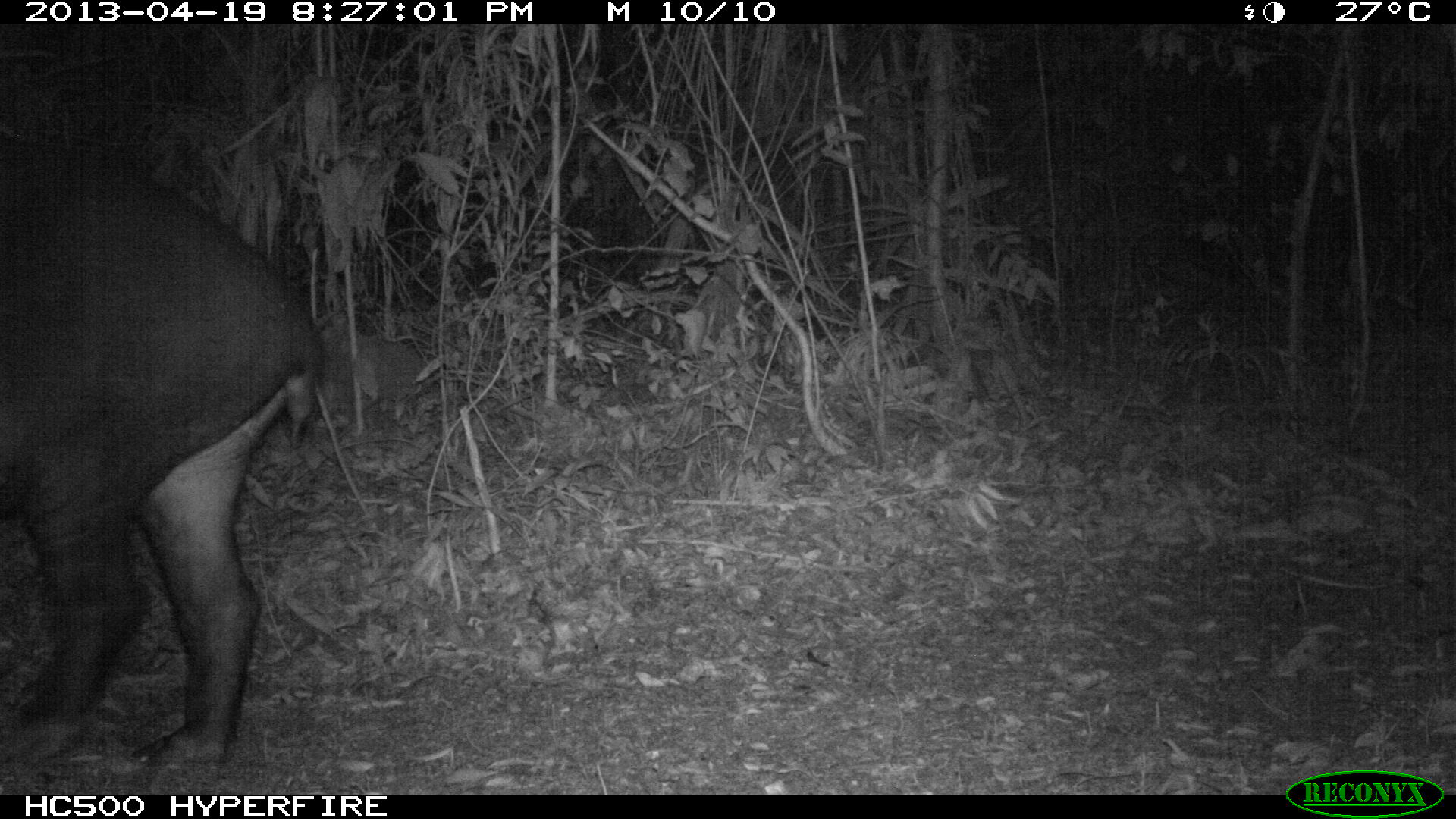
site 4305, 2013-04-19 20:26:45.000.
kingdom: Animalia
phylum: Chordata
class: Mammalia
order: Perissodactyla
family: Tapiridae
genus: Tapirus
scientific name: Tapirus bairdii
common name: baird's tapir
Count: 2.